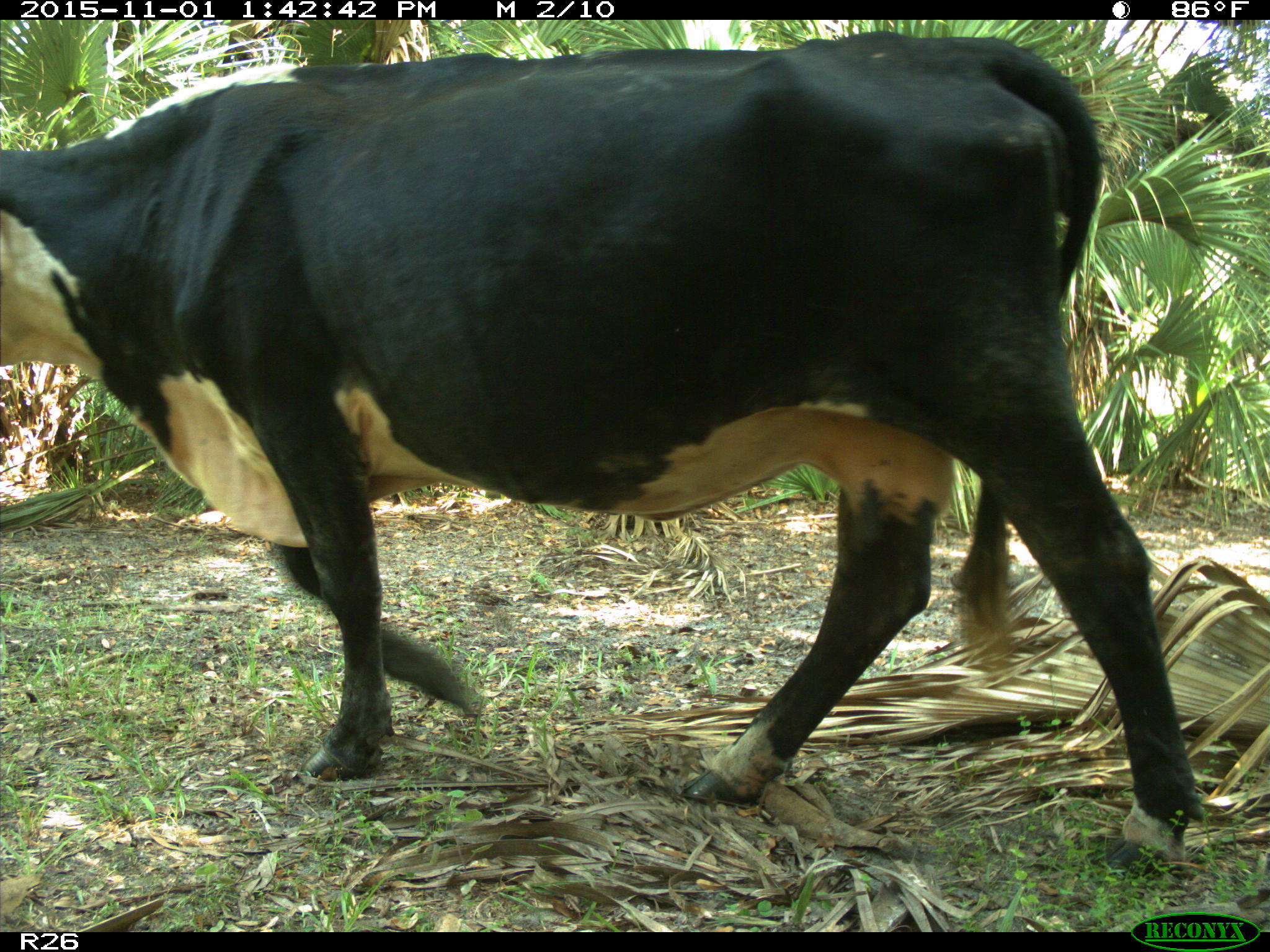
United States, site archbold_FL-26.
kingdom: Animalia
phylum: Chordata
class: Mammalia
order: Artiodactyla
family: Bovidae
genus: Bos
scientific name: Bos taurus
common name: domestic cow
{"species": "Bos taurus (domestic cow)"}